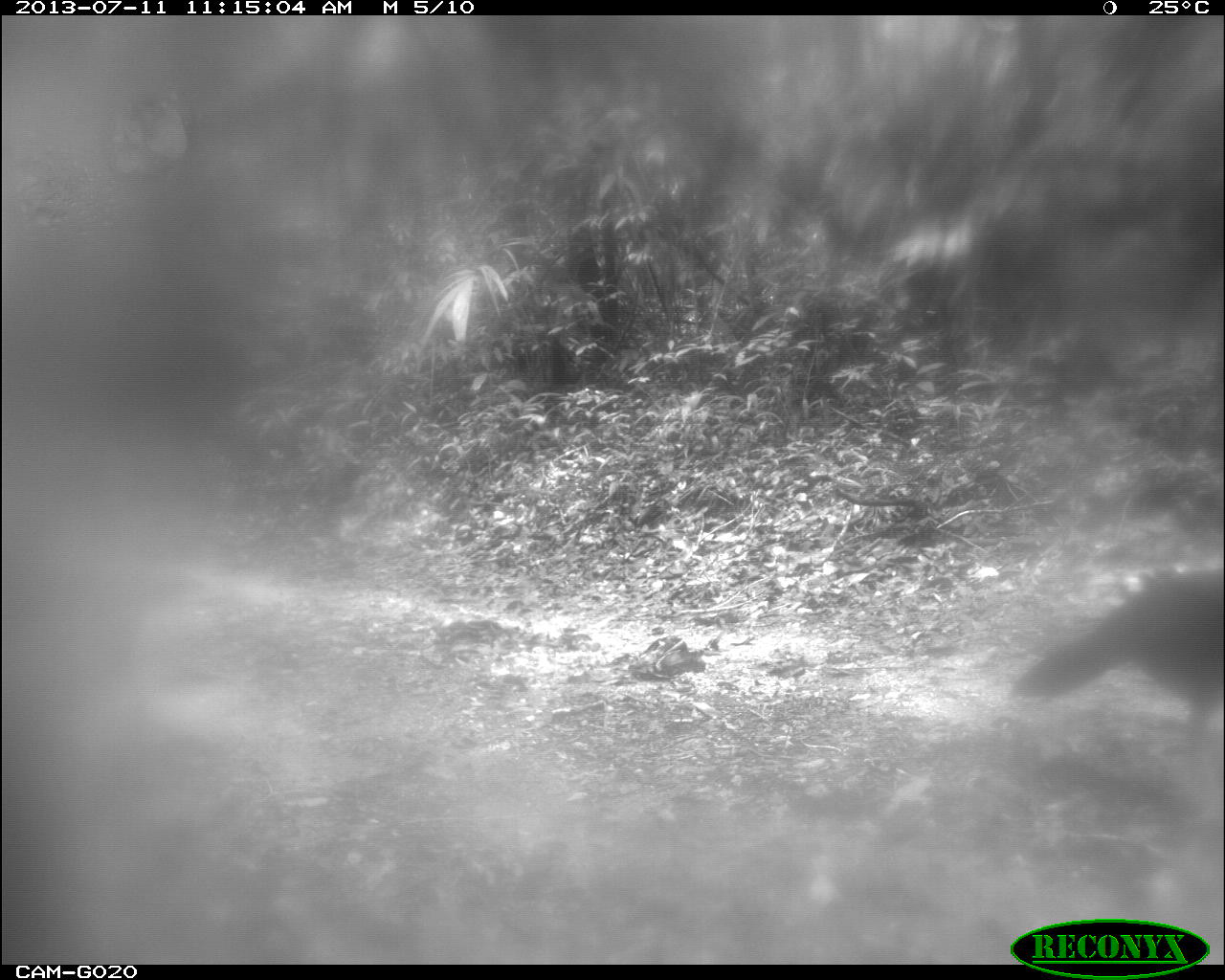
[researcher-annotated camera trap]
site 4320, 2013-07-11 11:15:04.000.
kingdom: Animalia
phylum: Chordata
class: Aves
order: Galliformes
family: Cracidae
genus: Crax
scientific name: Crax rubra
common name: great curassow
Crax rubra (great curassow), count 1, sex female.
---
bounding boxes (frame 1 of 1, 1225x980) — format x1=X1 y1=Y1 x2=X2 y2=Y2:
crax rubra: x1=1010 y1=564 x2=1224 y2=803